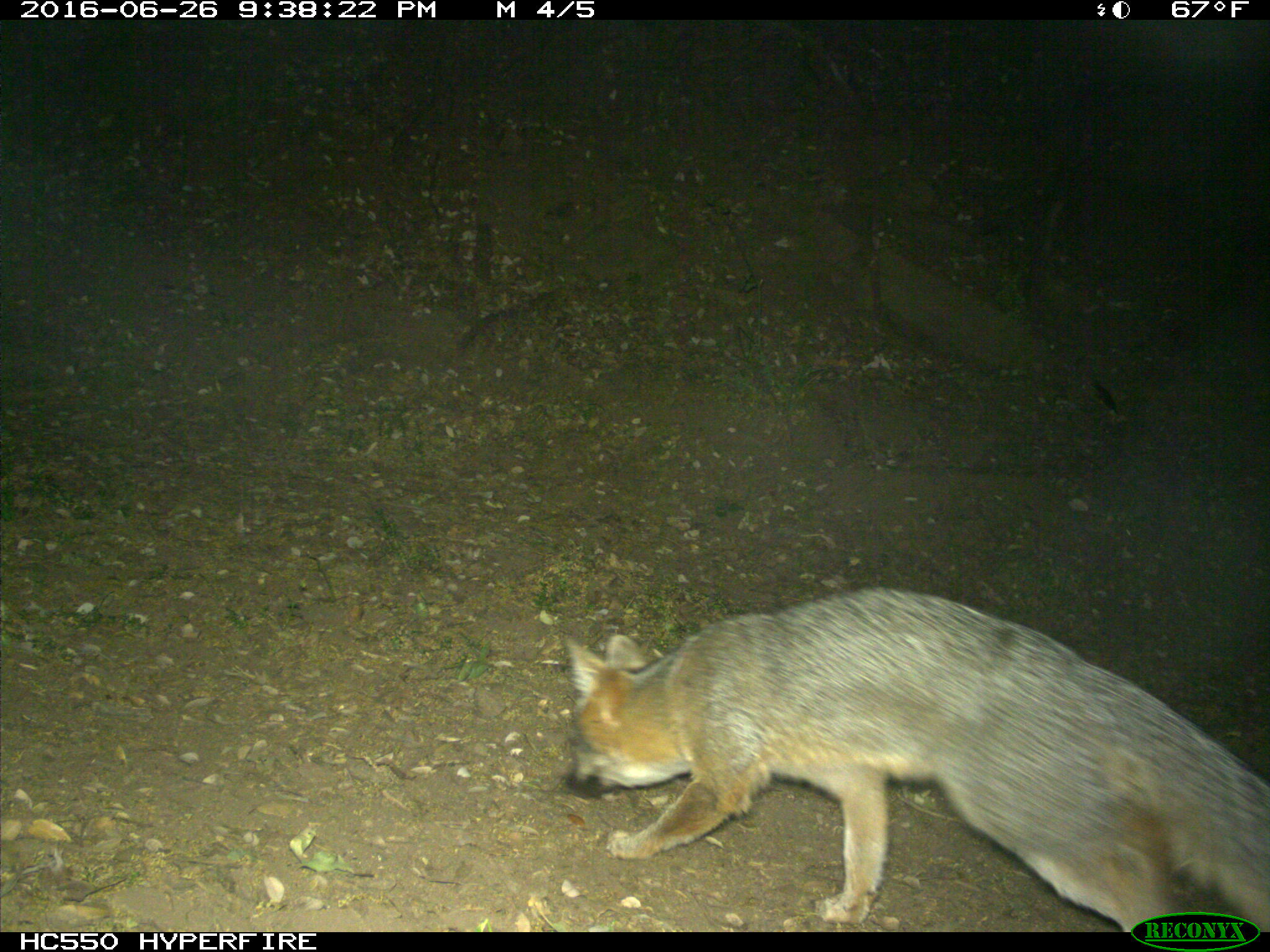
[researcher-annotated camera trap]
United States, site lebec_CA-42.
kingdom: Animalia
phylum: Chordata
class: Mammalia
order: Carnivora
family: Canidae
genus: Urocyon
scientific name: Urocyon cinereoargenteus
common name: gray fox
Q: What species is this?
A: Urocyon cinereoargenteus (gray fox).